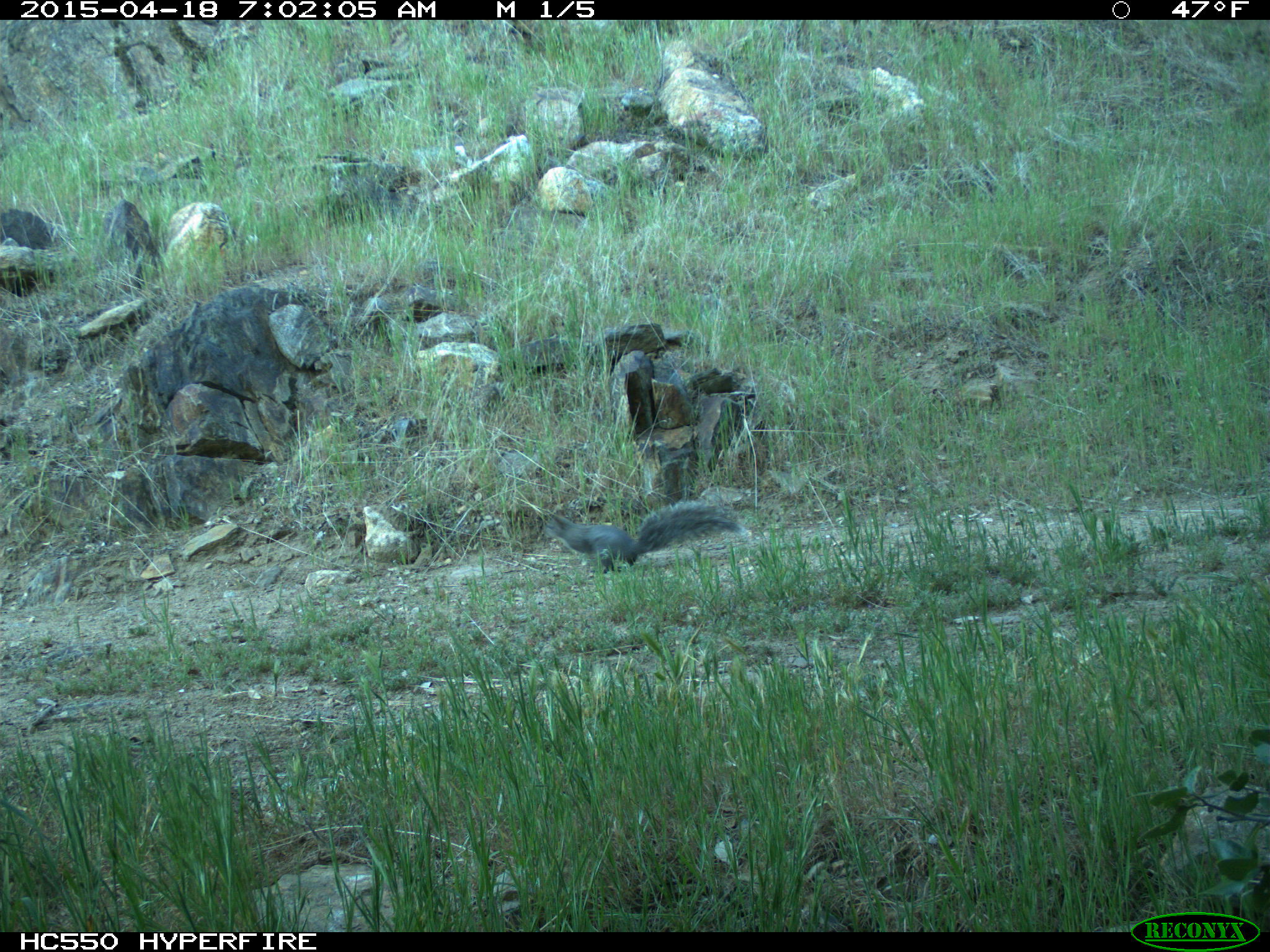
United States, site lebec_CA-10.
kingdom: Animalia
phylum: Chordata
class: Mammalia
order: Rodentia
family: Sciuridae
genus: Sciurus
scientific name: Sciurus carolinensis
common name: eastern gray squirrel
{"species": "Sciurus carolinensis (eastern gray squirrel)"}